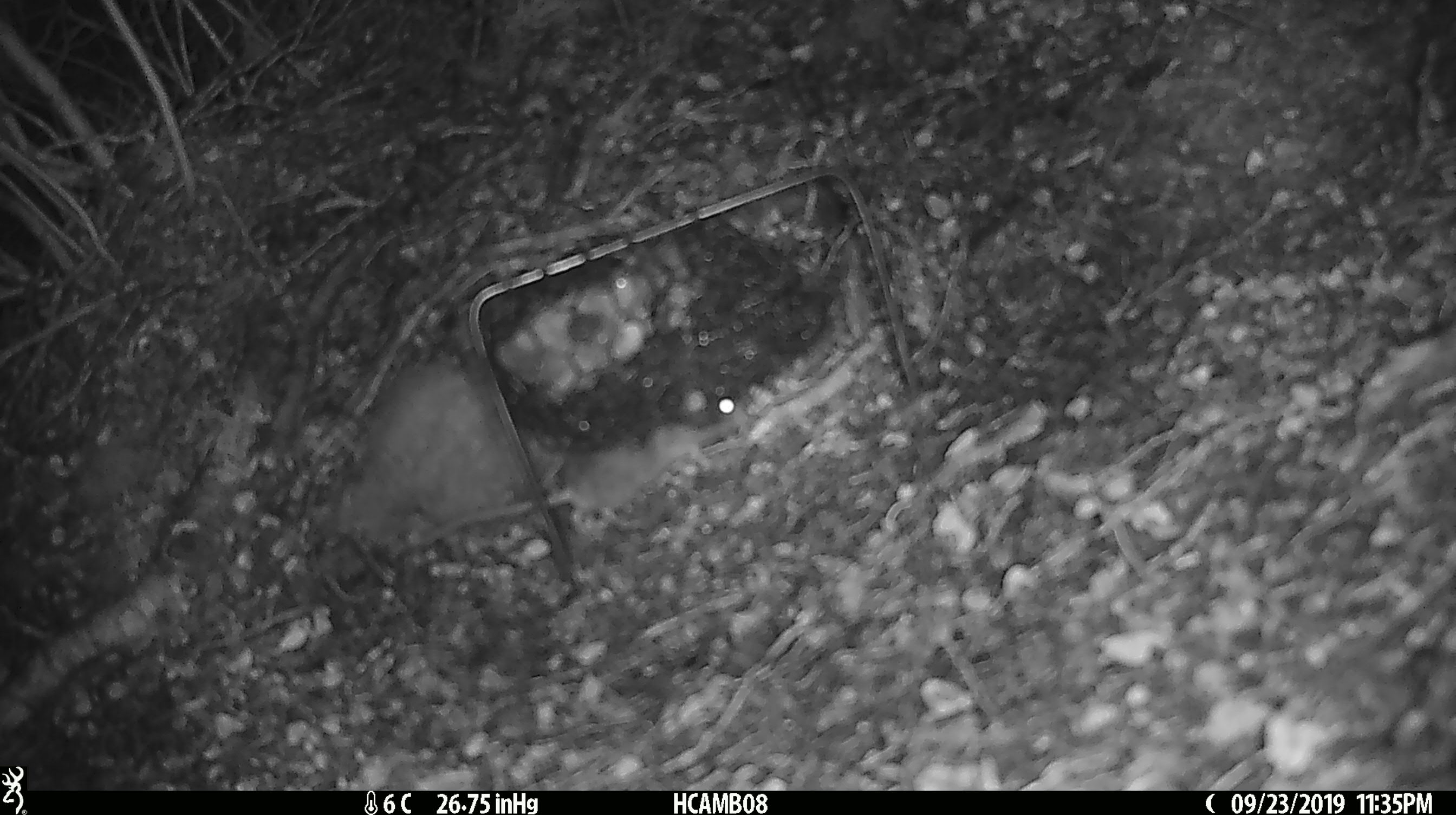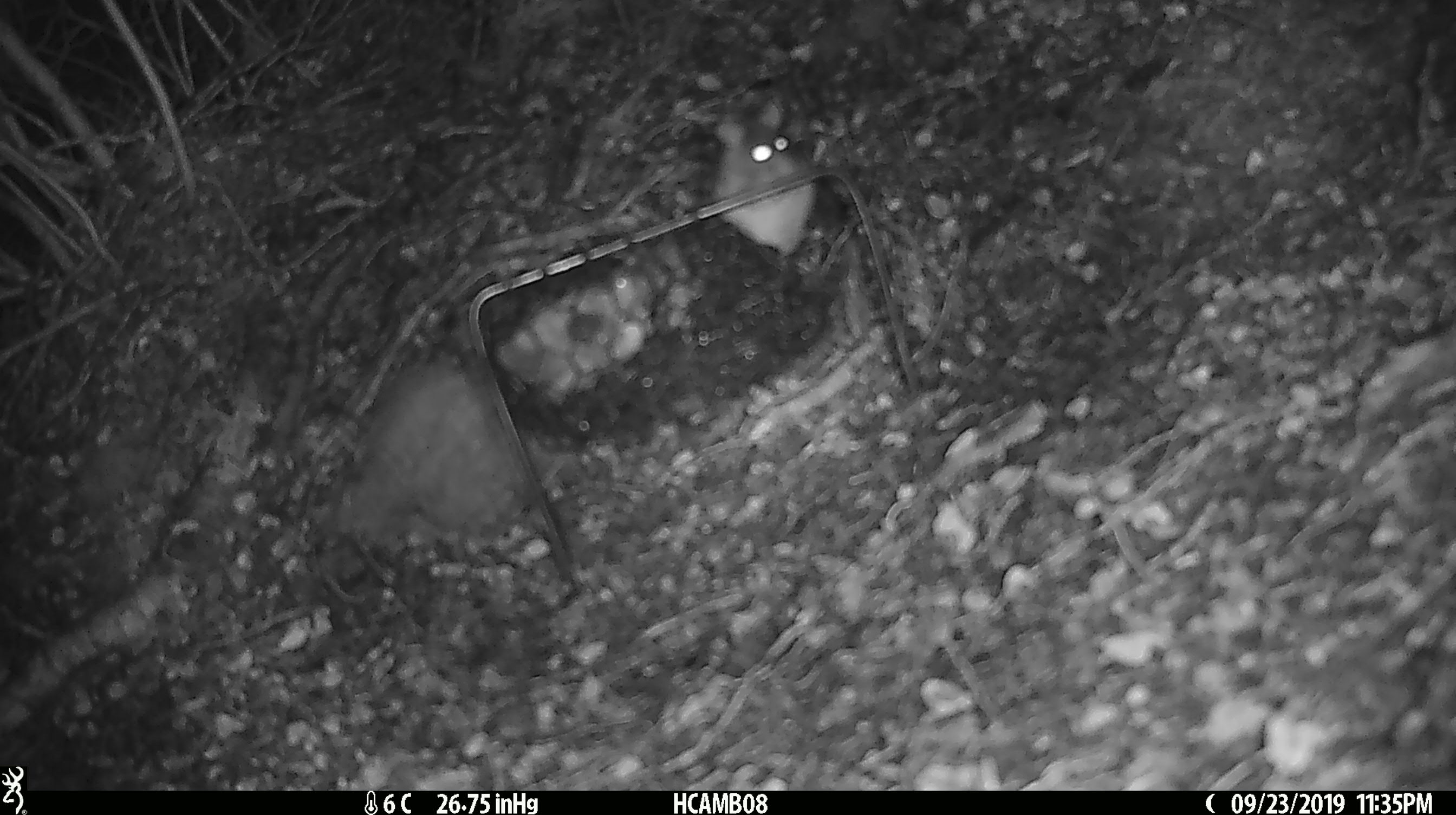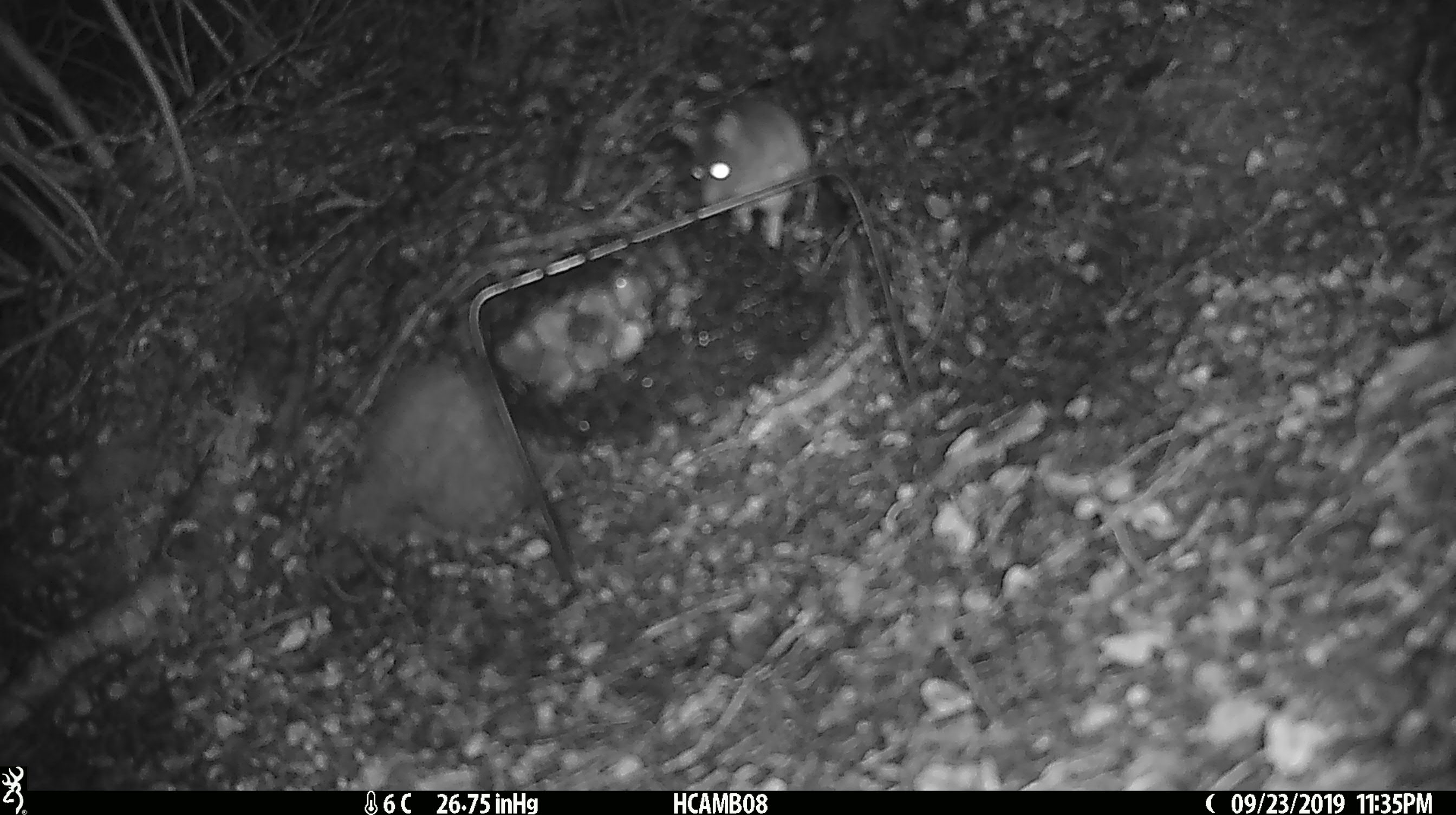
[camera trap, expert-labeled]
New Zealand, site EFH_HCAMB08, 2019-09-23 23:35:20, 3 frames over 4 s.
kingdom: Animalia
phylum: Chordata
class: Mammalia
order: Rodentia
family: Muridae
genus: Mus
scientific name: Mus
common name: mouse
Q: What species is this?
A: Mouse (Mus).